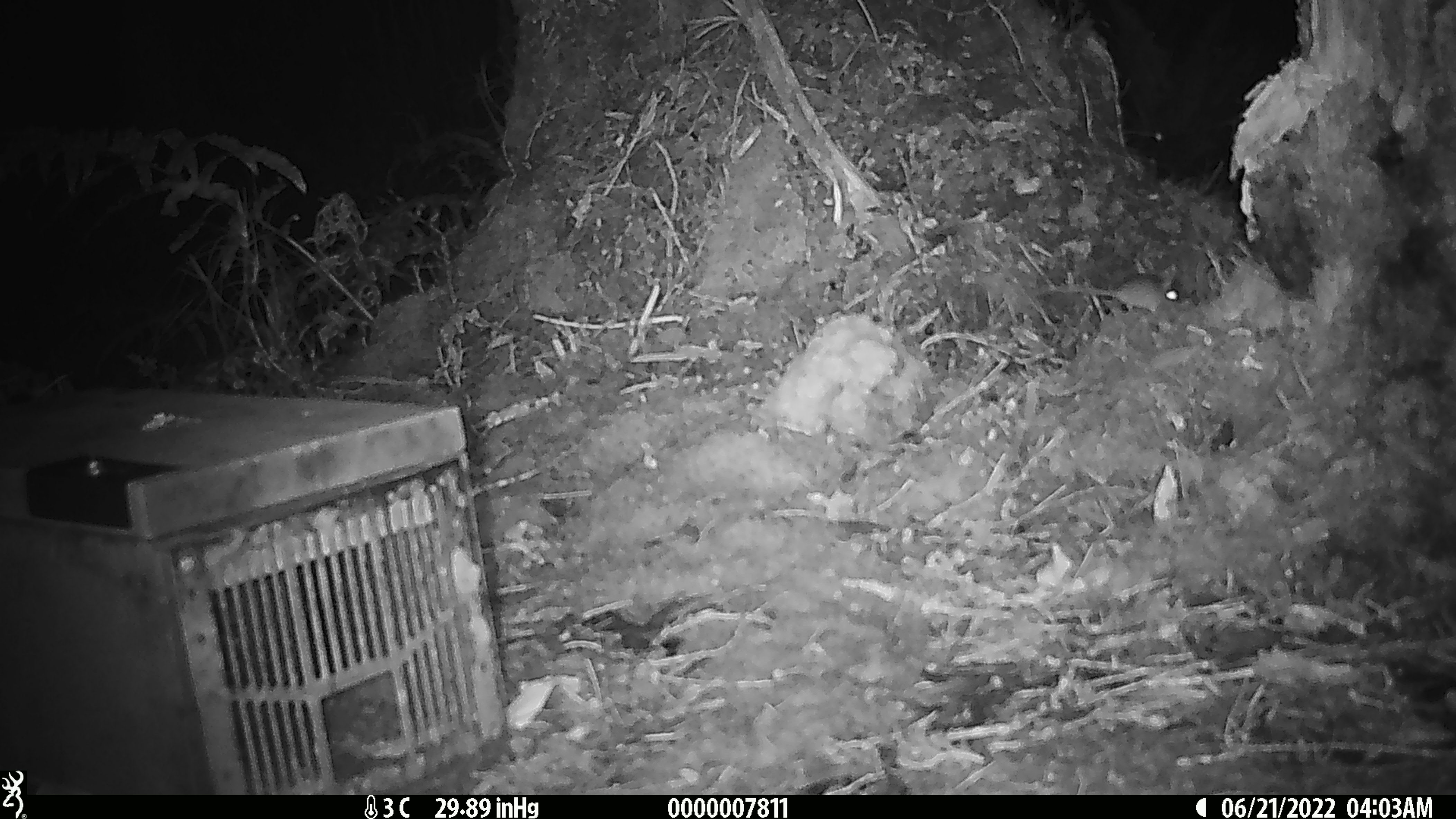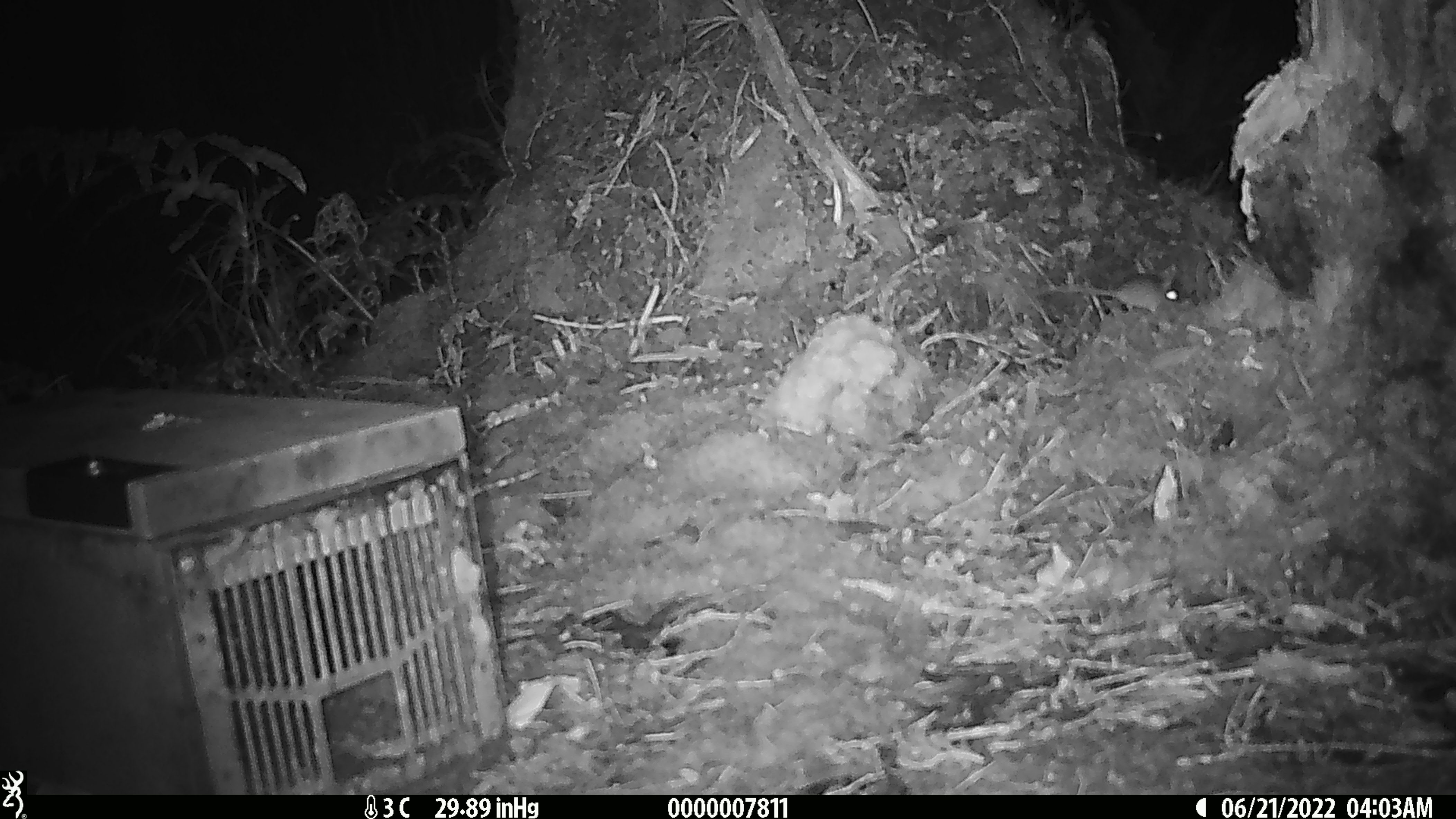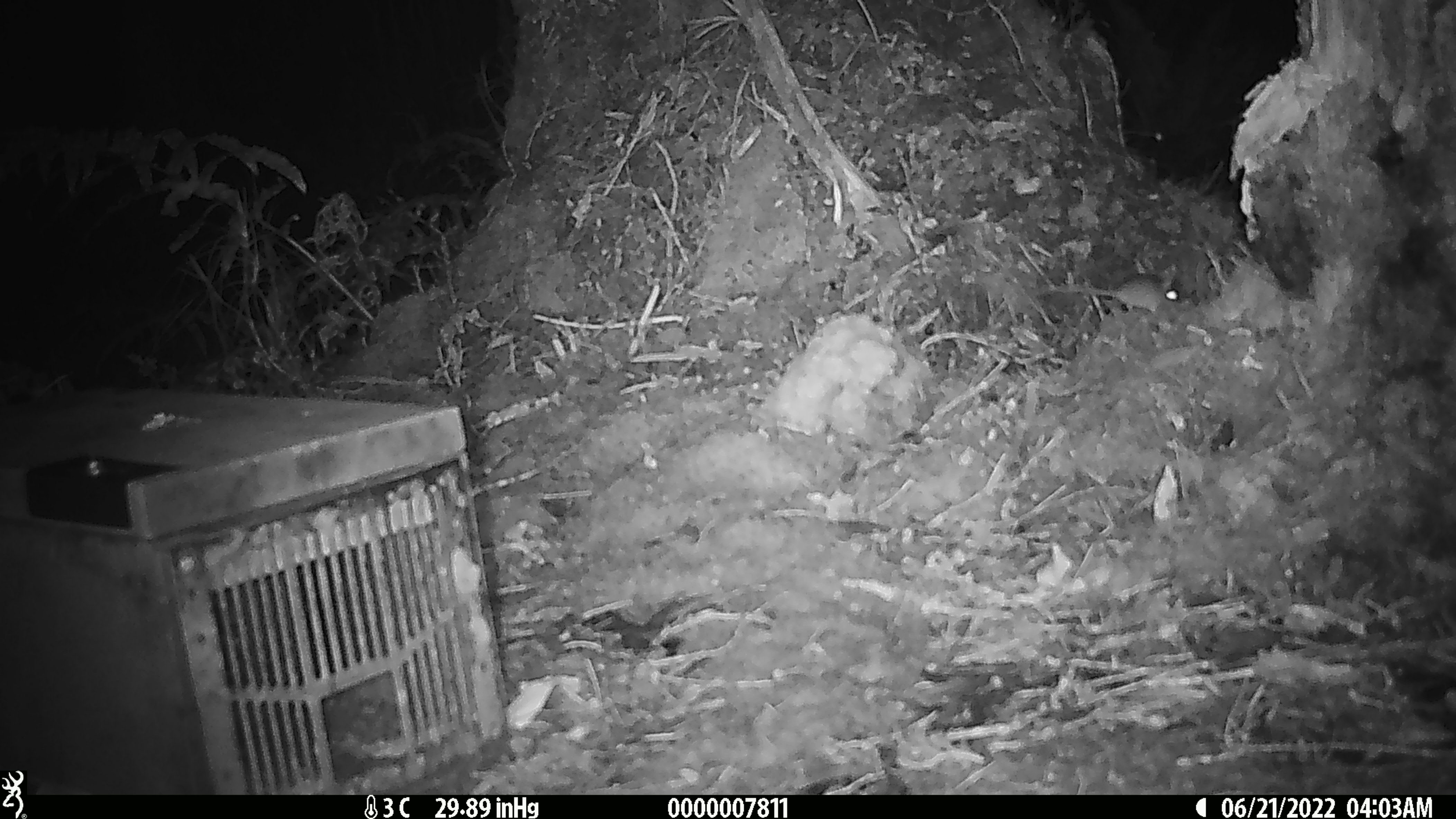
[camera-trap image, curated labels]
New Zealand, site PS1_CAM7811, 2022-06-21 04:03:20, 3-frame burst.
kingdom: Animalia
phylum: Chordata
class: Mammalia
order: Rodentia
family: Muridae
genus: Mus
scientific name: Mus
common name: mouse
Mouse (Mus).